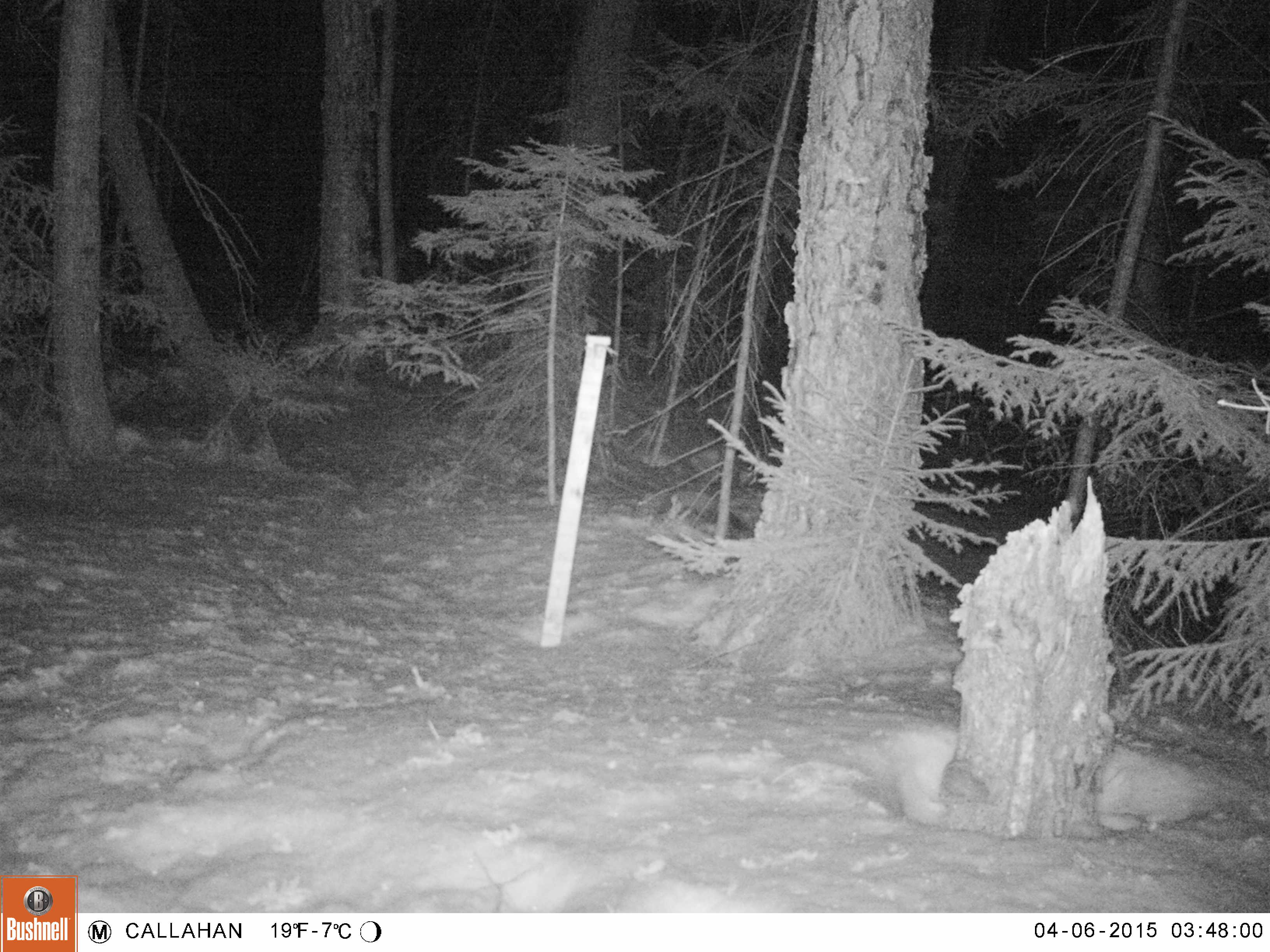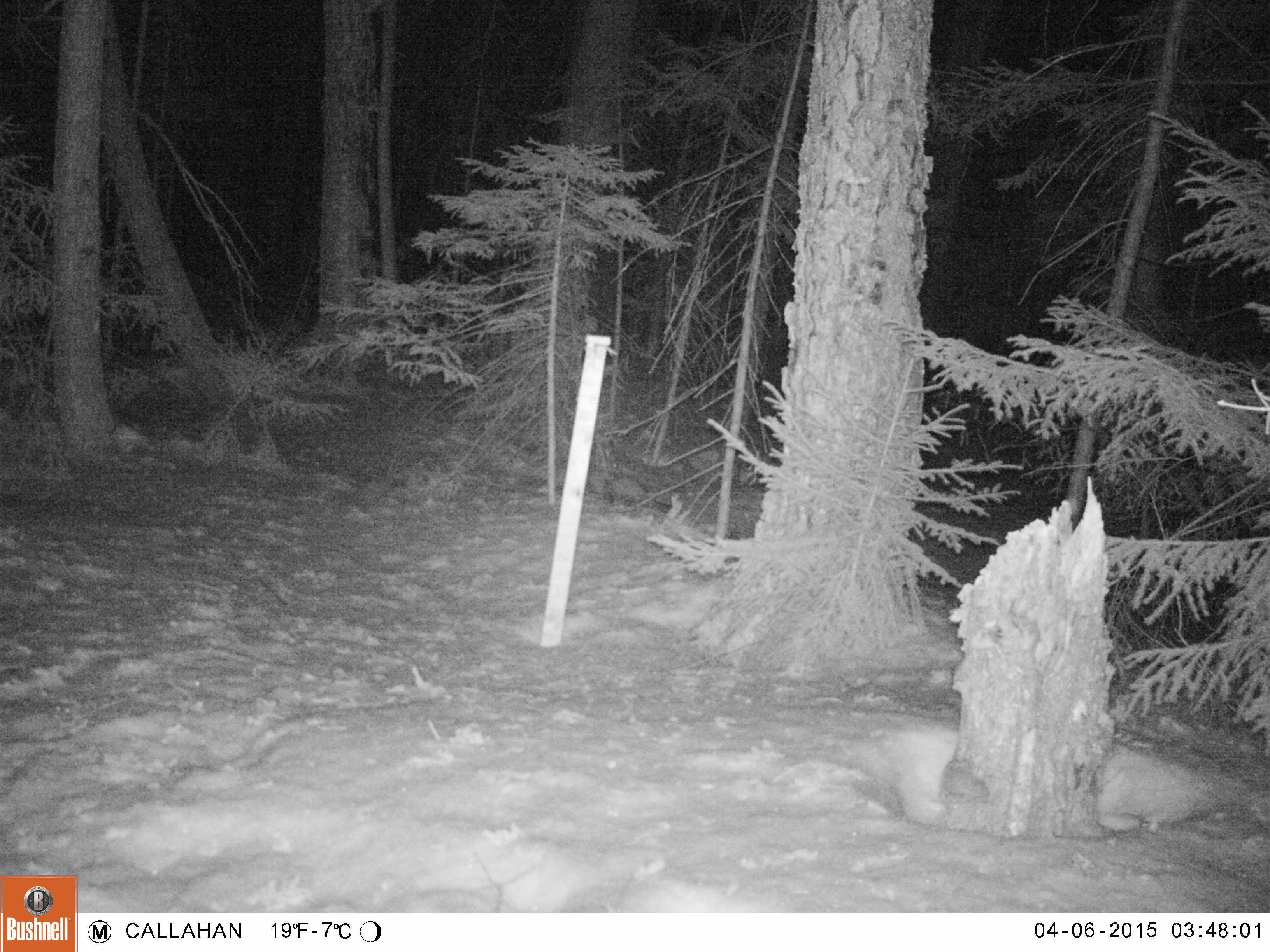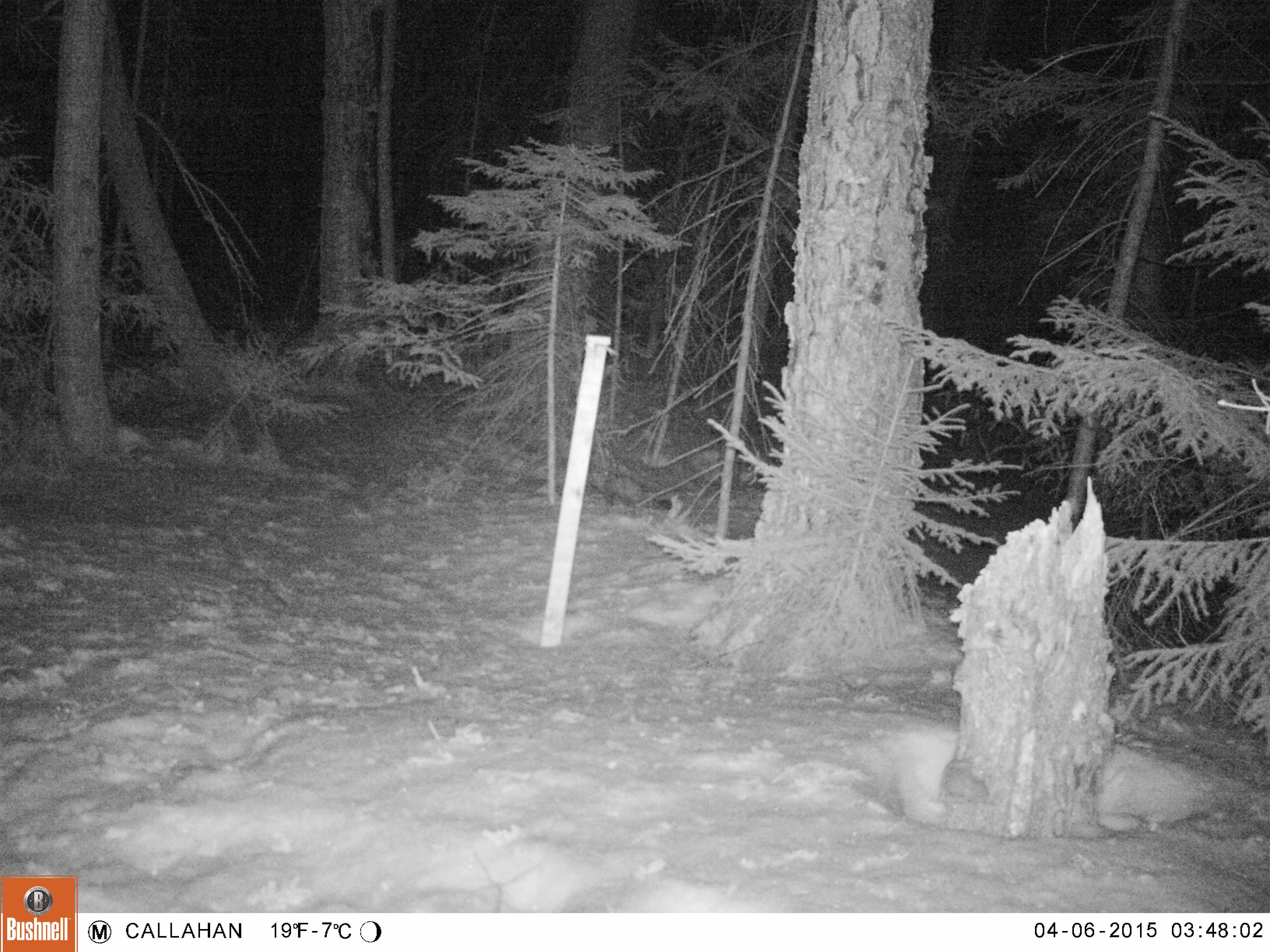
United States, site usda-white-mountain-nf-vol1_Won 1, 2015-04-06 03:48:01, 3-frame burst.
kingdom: Animalia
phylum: Chordata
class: Mammalia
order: Carnivora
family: Mustelidae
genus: Martes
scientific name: Martes americana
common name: american marten